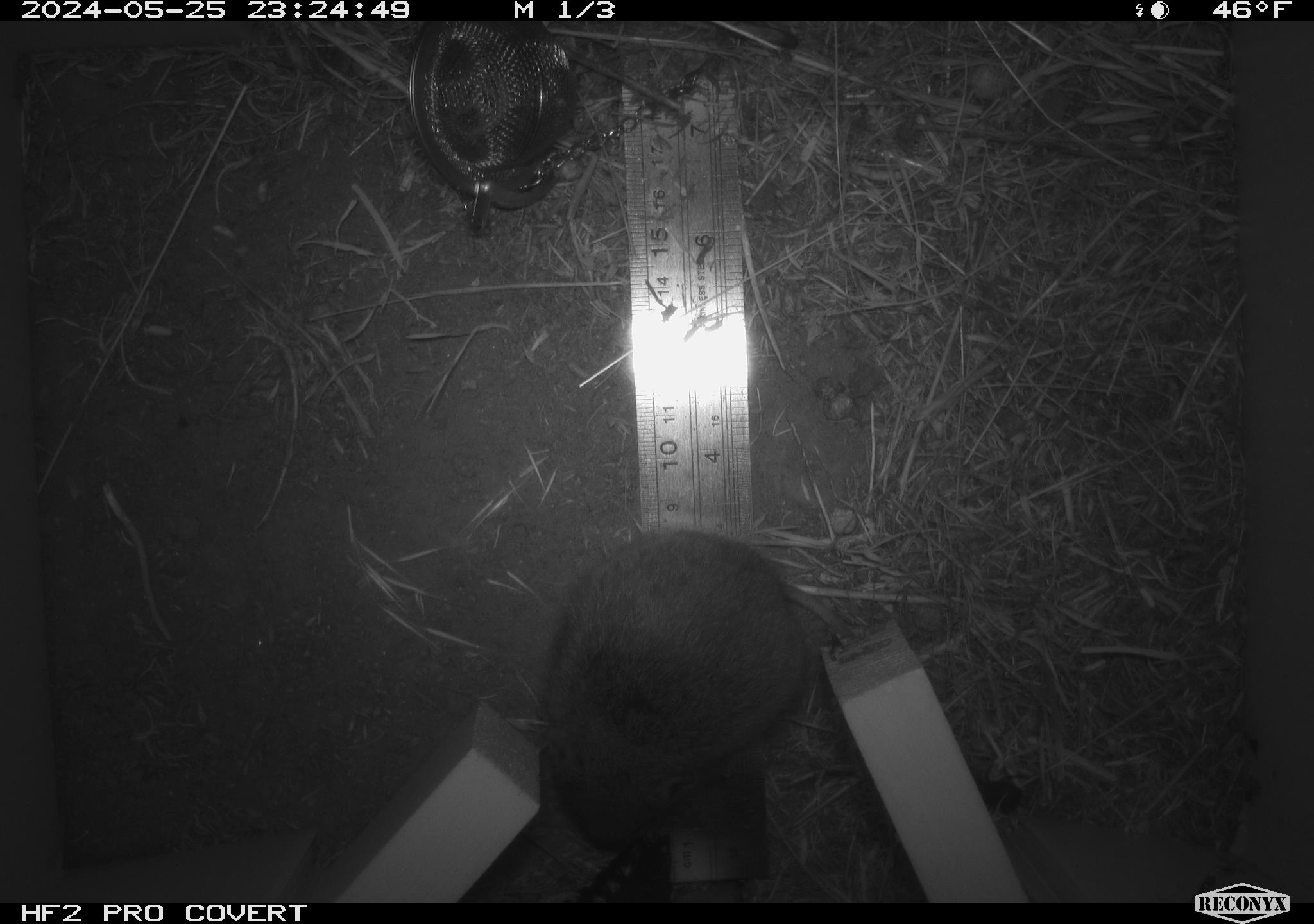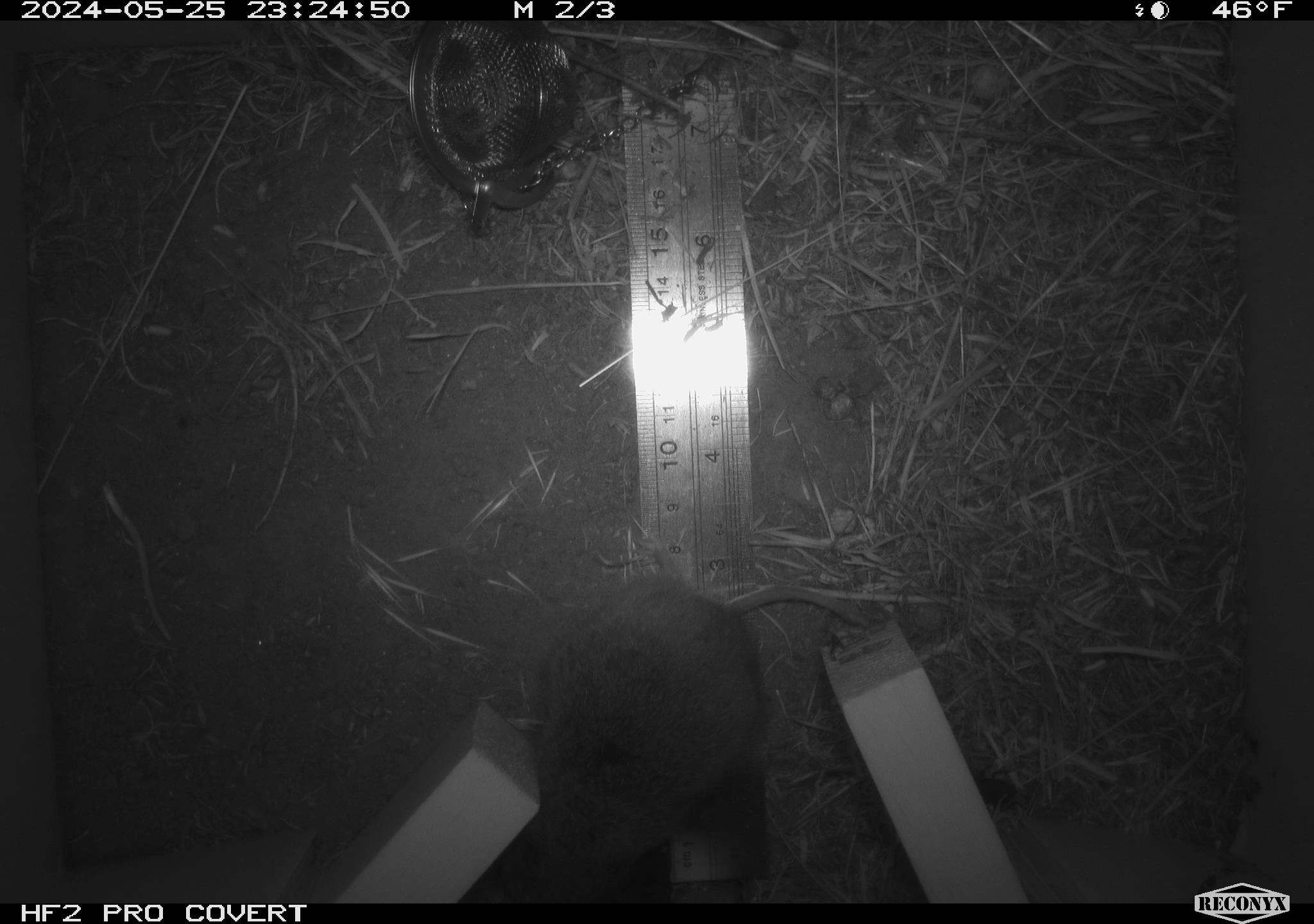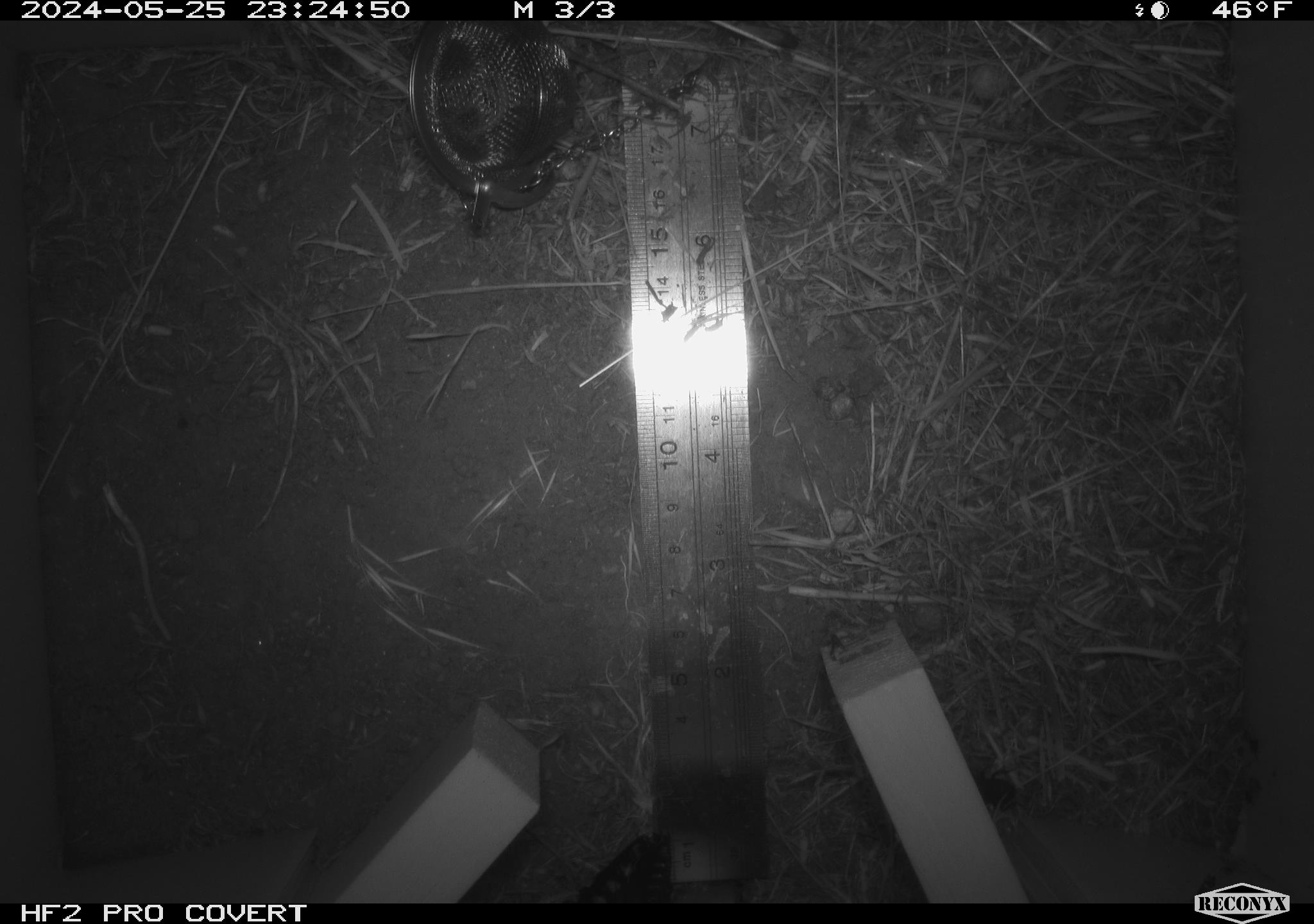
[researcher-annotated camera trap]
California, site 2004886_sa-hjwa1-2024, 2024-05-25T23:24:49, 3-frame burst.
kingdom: Animalia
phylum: Chordata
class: Mammalia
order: Rodentia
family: Cricetidae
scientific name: Cricetidae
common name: hamsters, voles, lemmings, and allies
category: cricetidae family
Cricetidae family (hamsters, voles, lemmings, and allies) (Cricetidae).